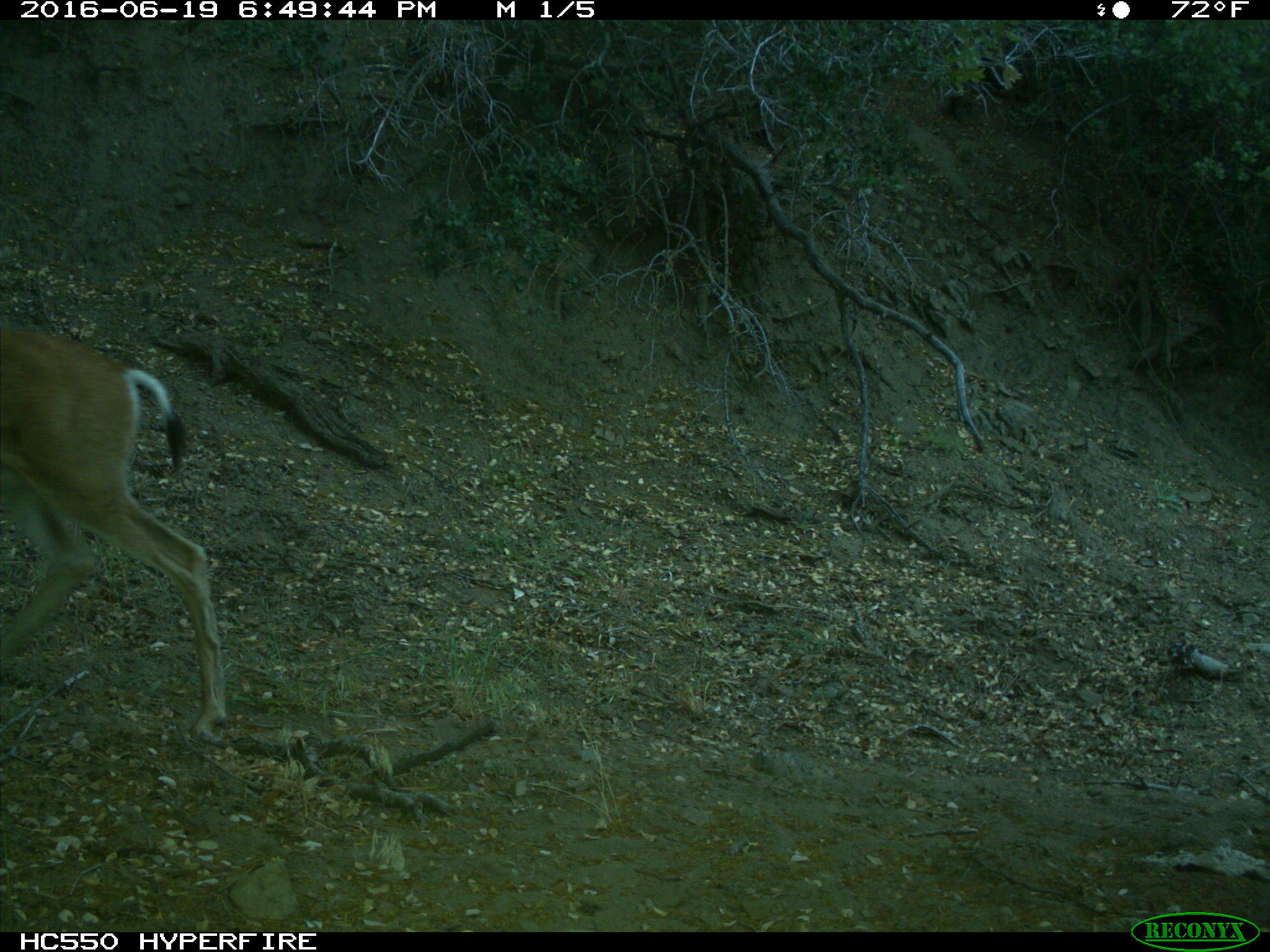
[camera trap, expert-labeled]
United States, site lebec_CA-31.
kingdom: Animalia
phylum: Chordata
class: Mammalia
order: Artiodactyla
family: Cervidae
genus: Odocoileus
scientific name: Odocoileus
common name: deer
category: unidentified deer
Unidentified deer (deer) (Odocoileus).